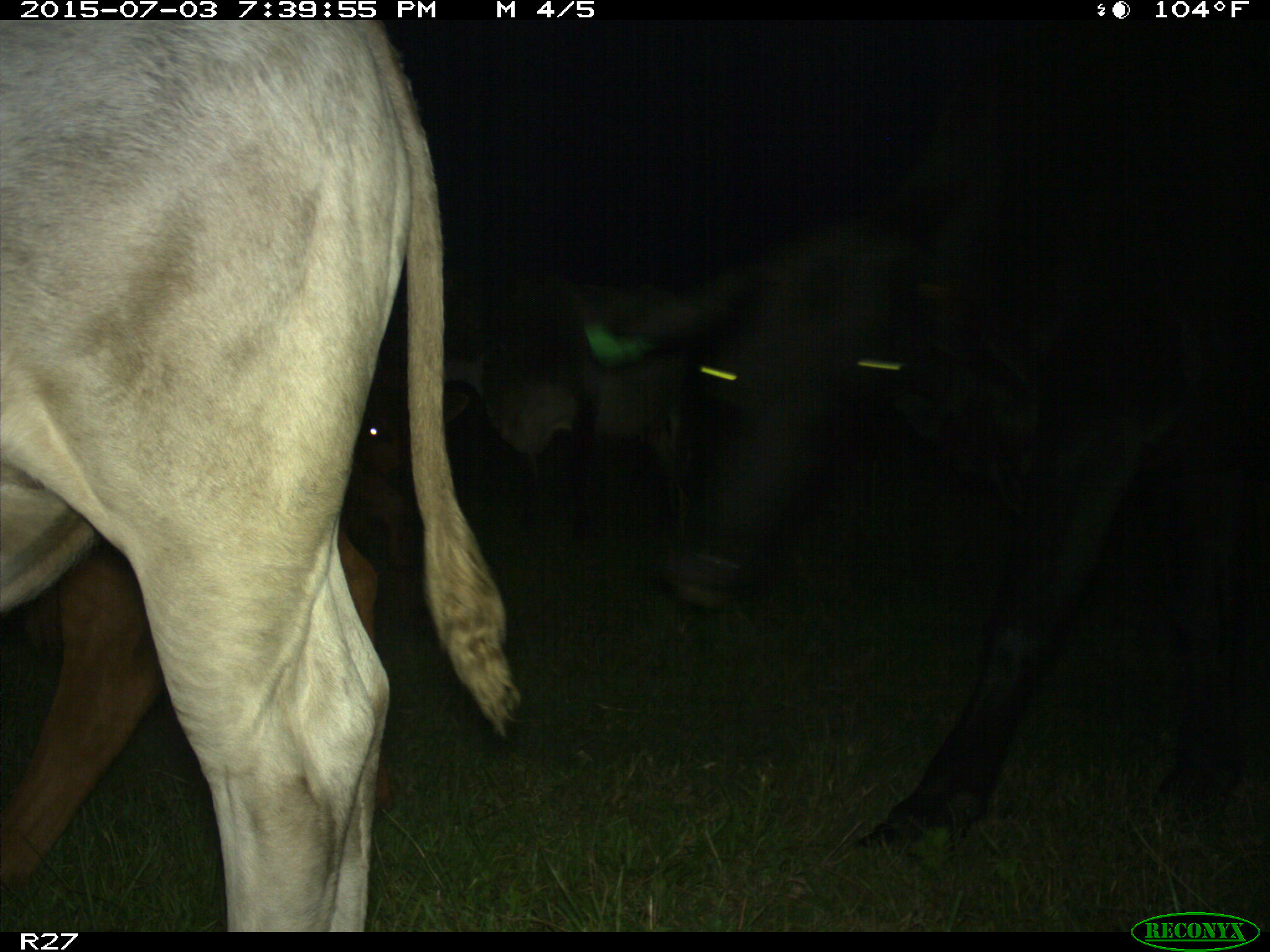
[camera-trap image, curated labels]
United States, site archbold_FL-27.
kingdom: Animalia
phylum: Chordata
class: Mammalia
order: Artiodactyla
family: Bovidae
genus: Bos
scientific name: Bos taurus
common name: domestic cow